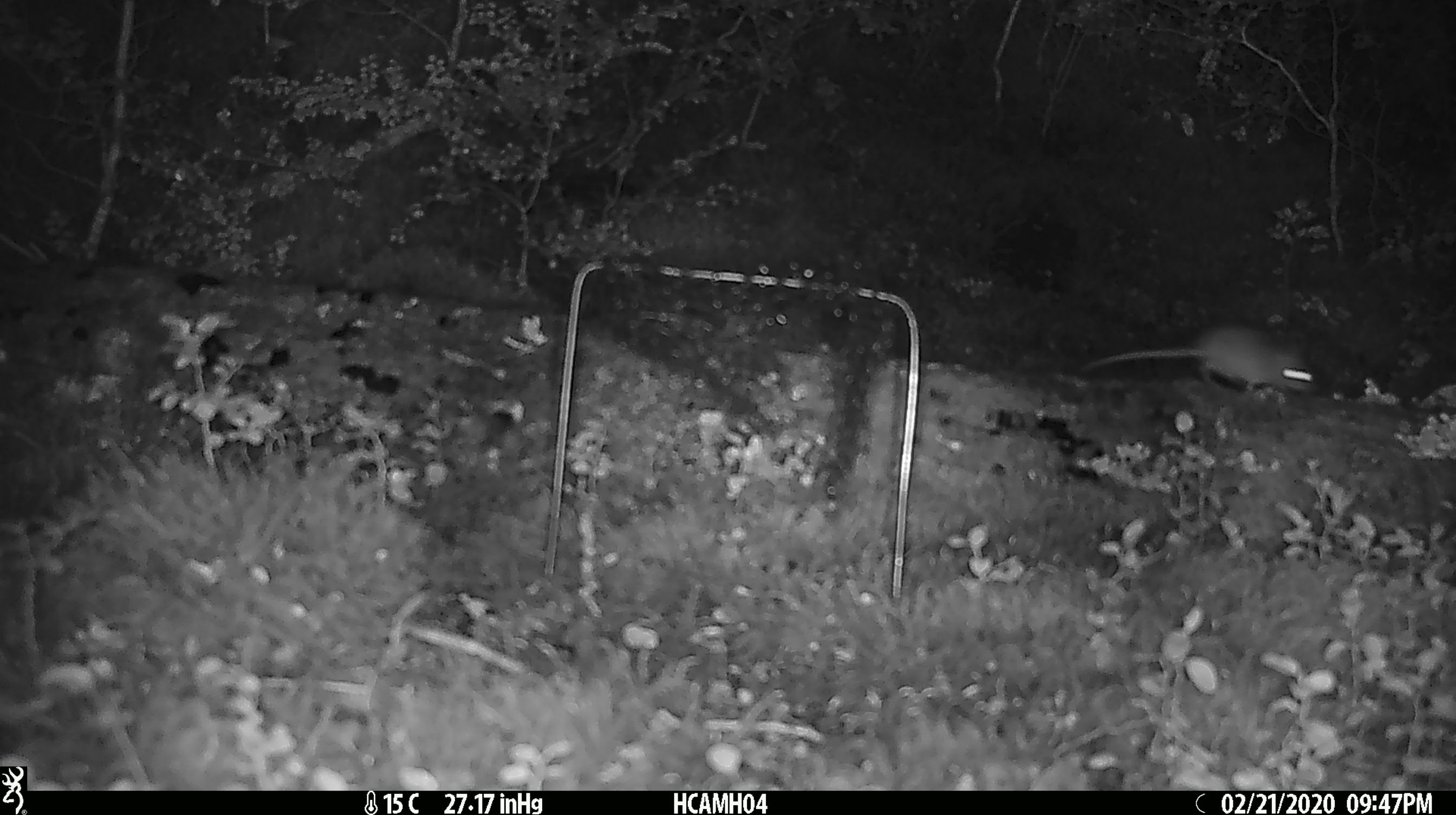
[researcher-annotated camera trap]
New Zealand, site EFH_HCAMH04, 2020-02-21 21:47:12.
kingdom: Animalia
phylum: Chordata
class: Mammalia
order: Rodentia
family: Muridae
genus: Mus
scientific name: Mus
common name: mouse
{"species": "mouse (Mus)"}